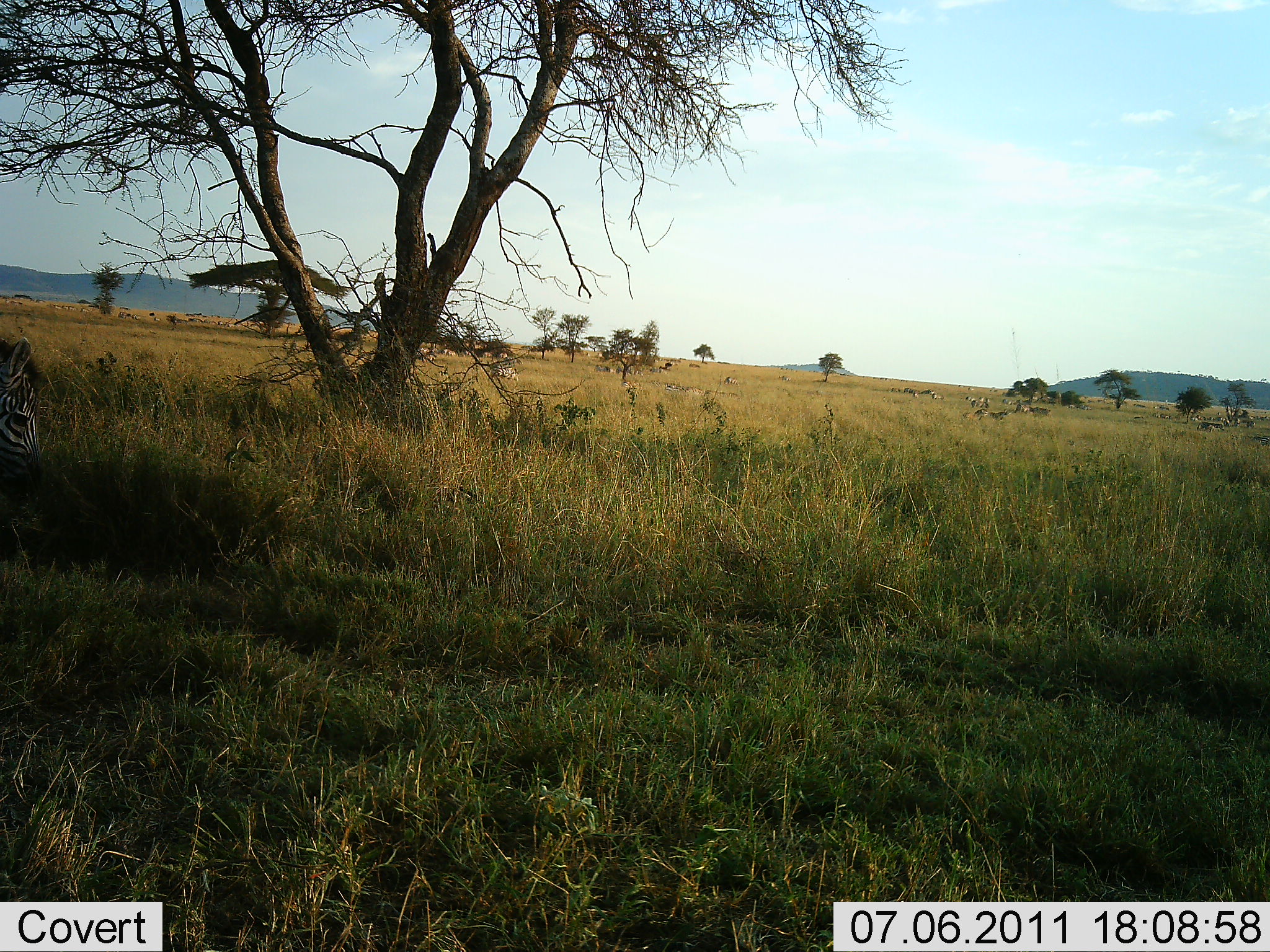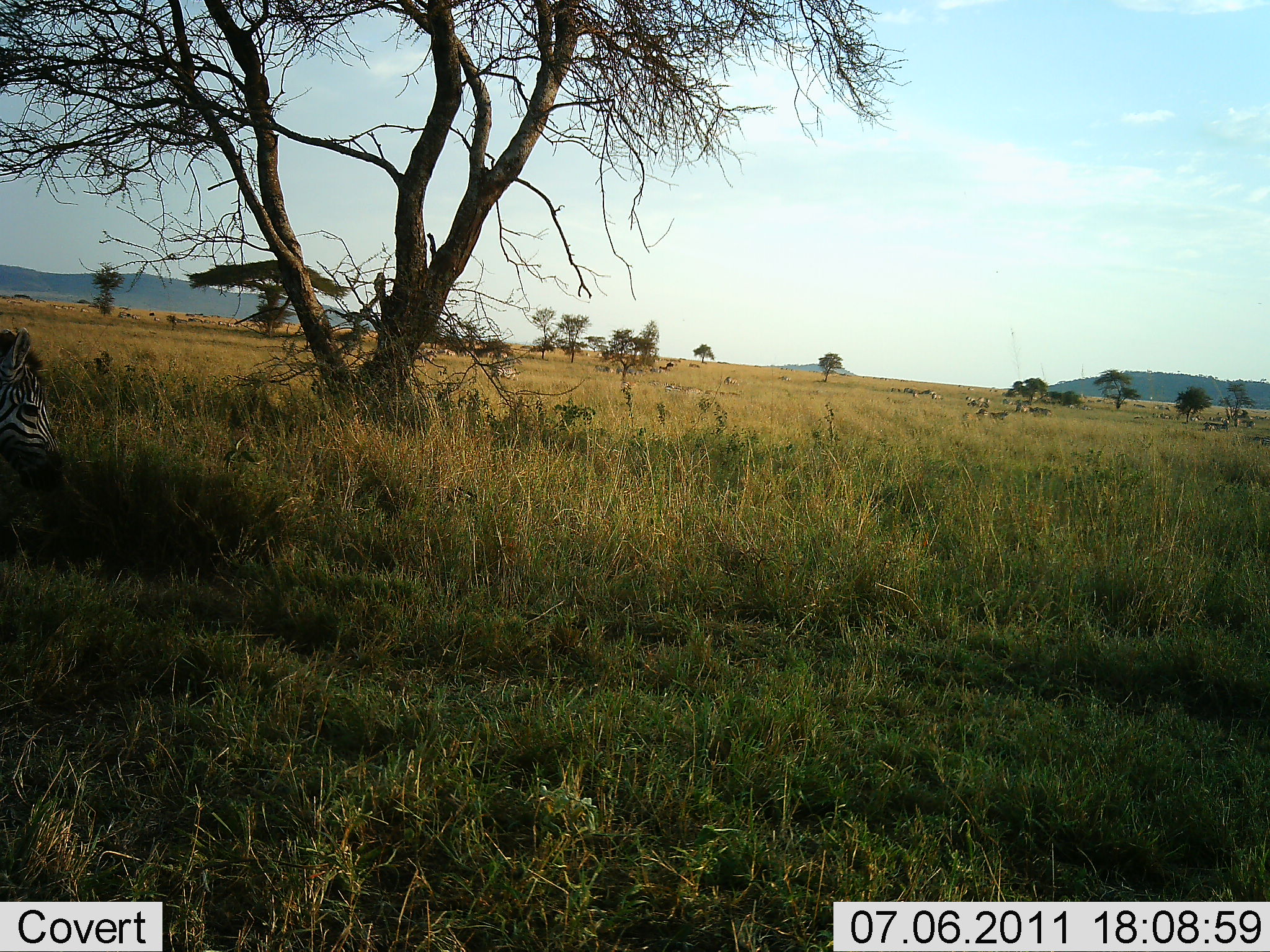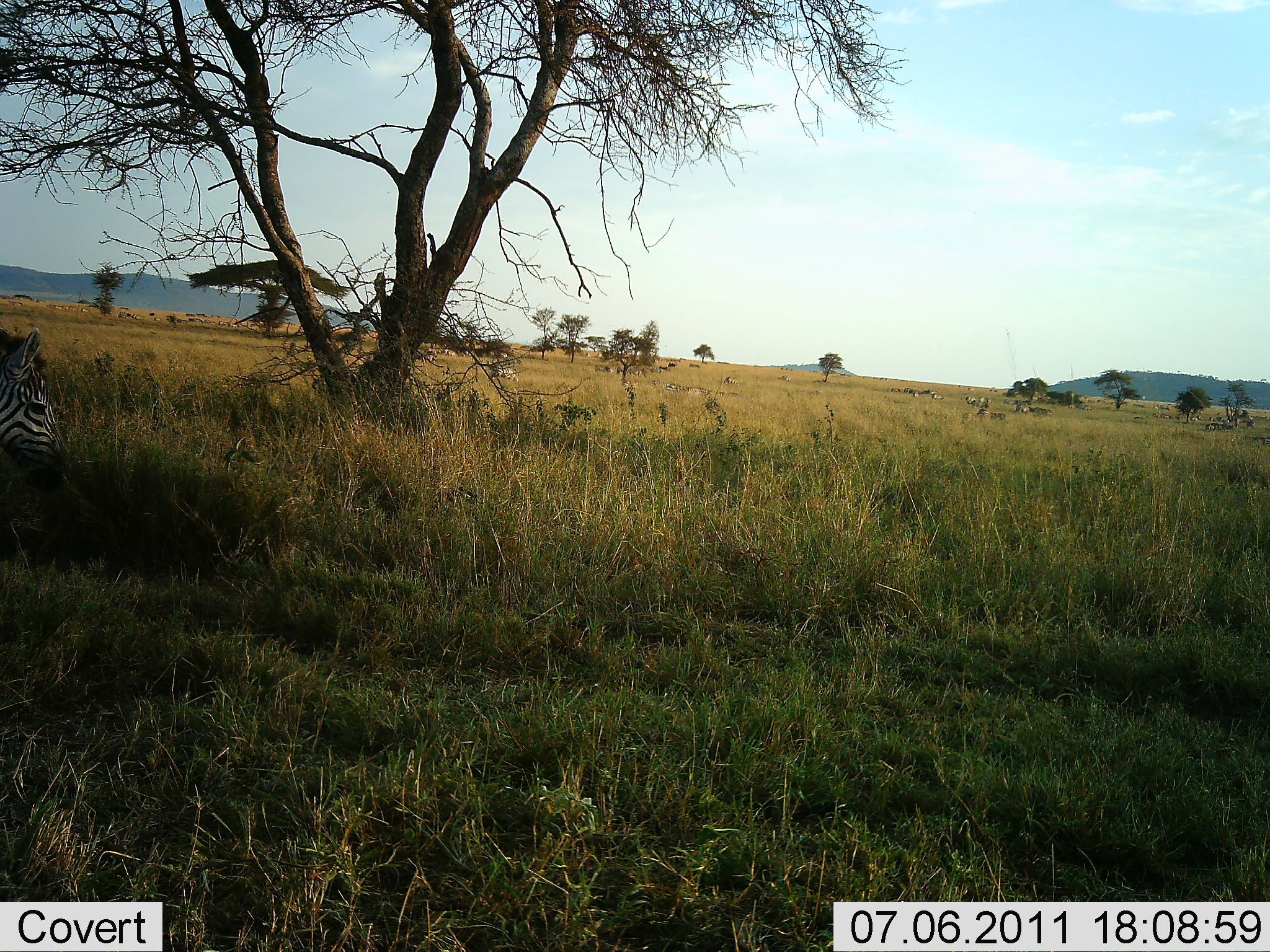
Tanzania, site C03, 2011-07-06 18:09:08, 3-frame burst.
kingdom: Animalia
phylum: Chordata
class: Mammalia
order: Perissodactyla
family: Equidae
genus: Equus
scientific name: Equus quagga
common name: plains zebra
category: zebra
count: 1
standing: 40%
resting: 0%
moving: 20%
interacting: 0%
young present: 0%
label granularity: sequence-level